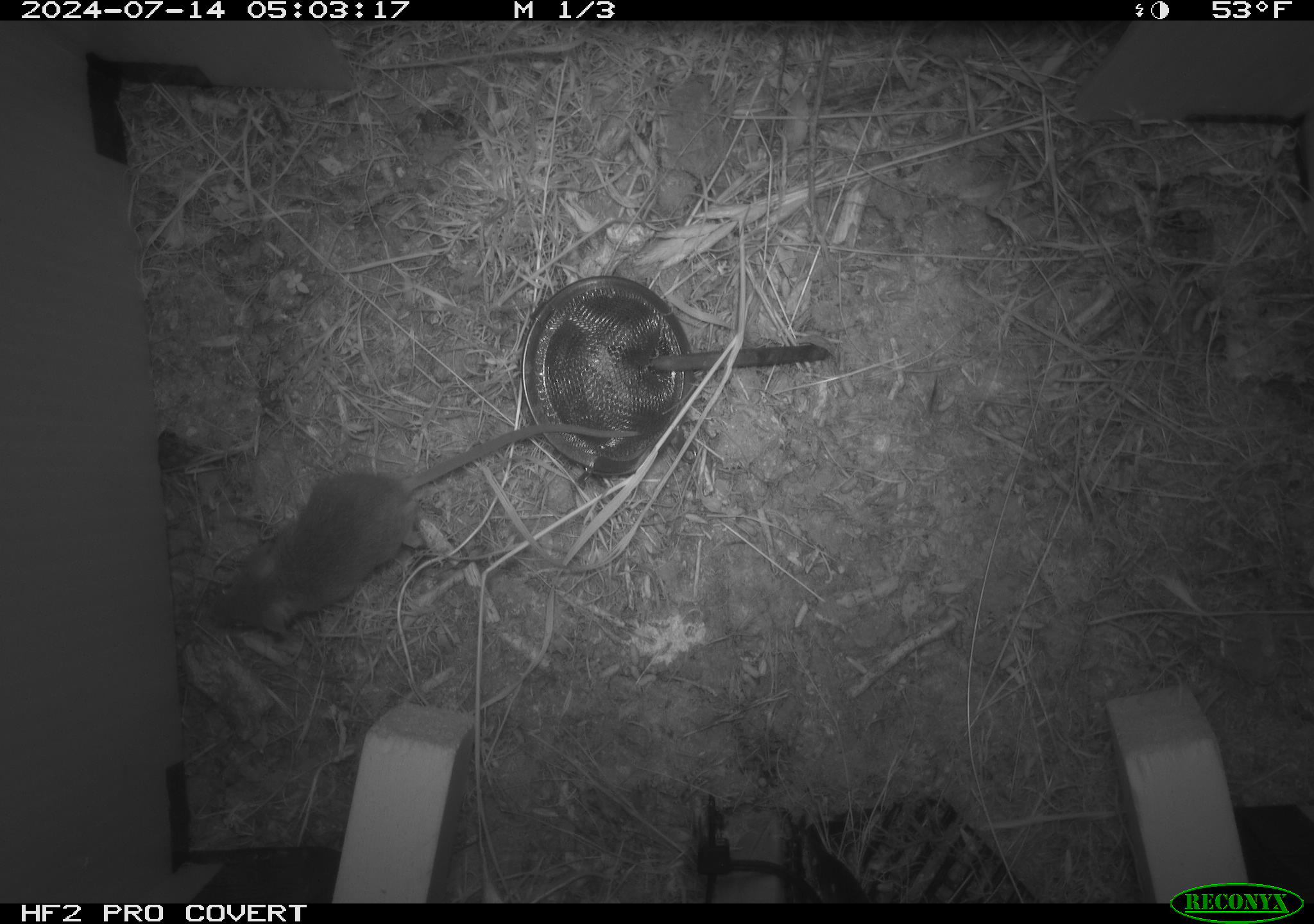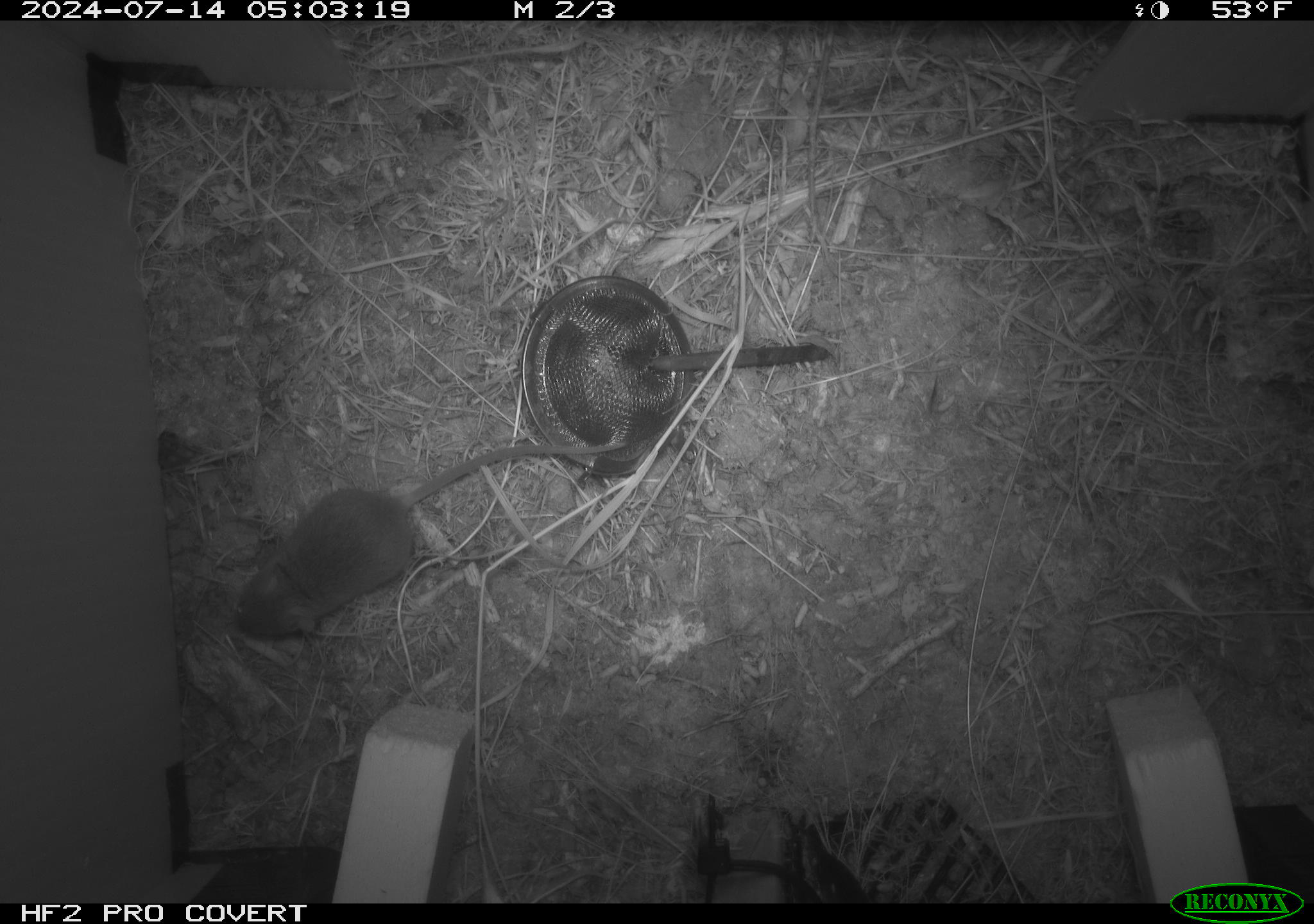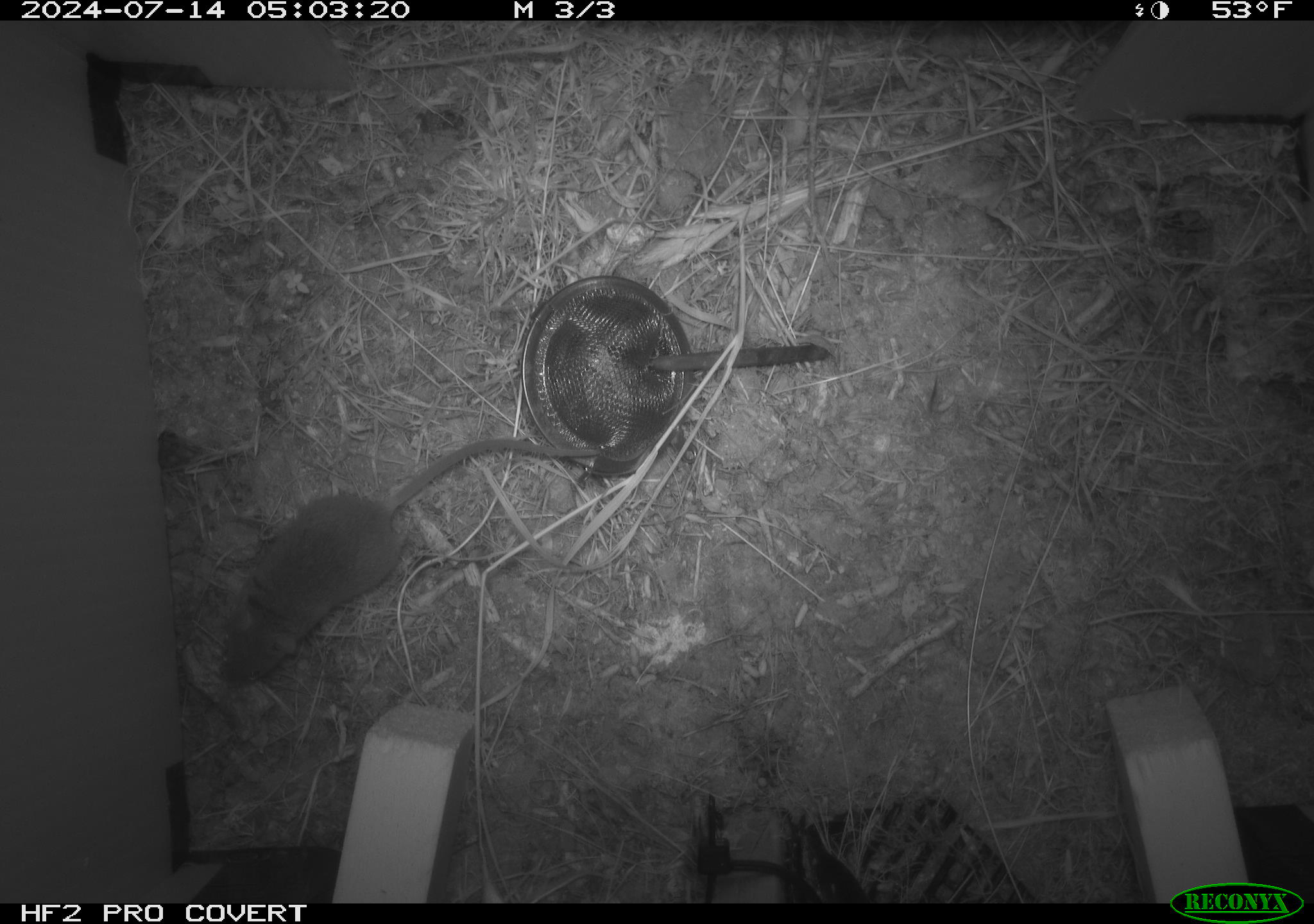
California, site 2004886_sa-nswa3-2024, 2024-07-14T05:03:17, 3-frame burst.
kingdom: Animalia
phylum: Chordata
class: Mammalia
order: Rodentia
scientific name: Rodentia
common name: rodent